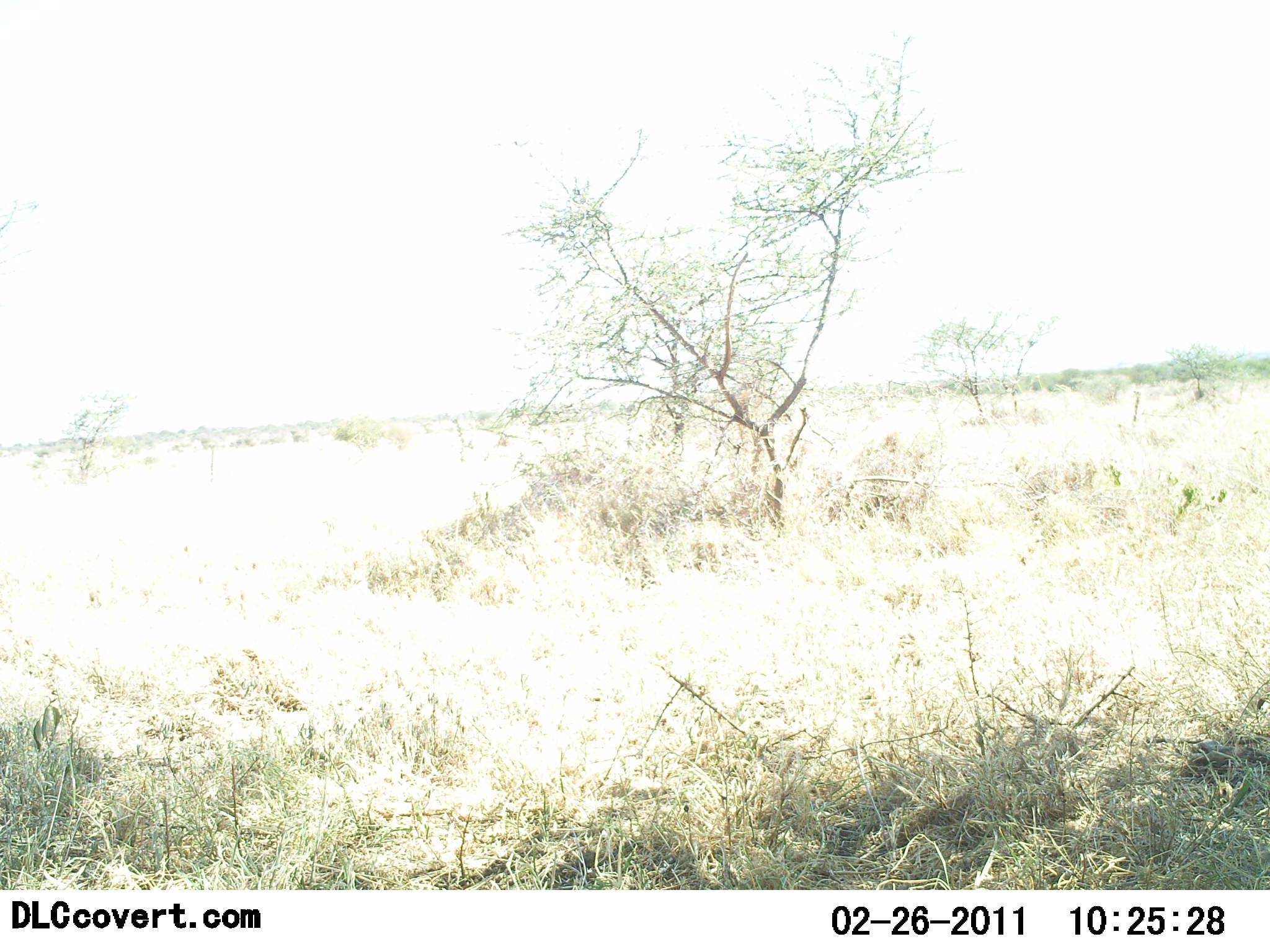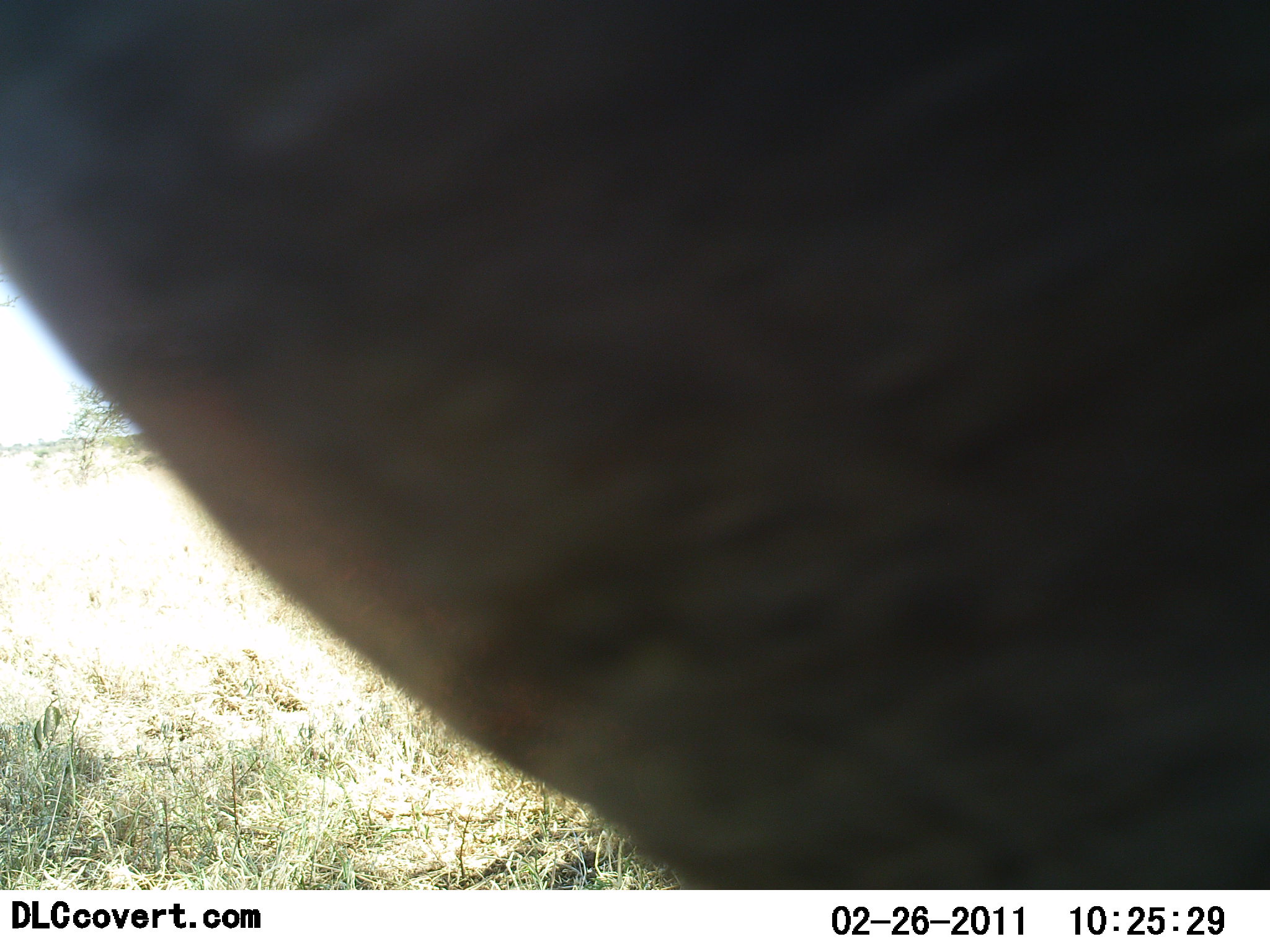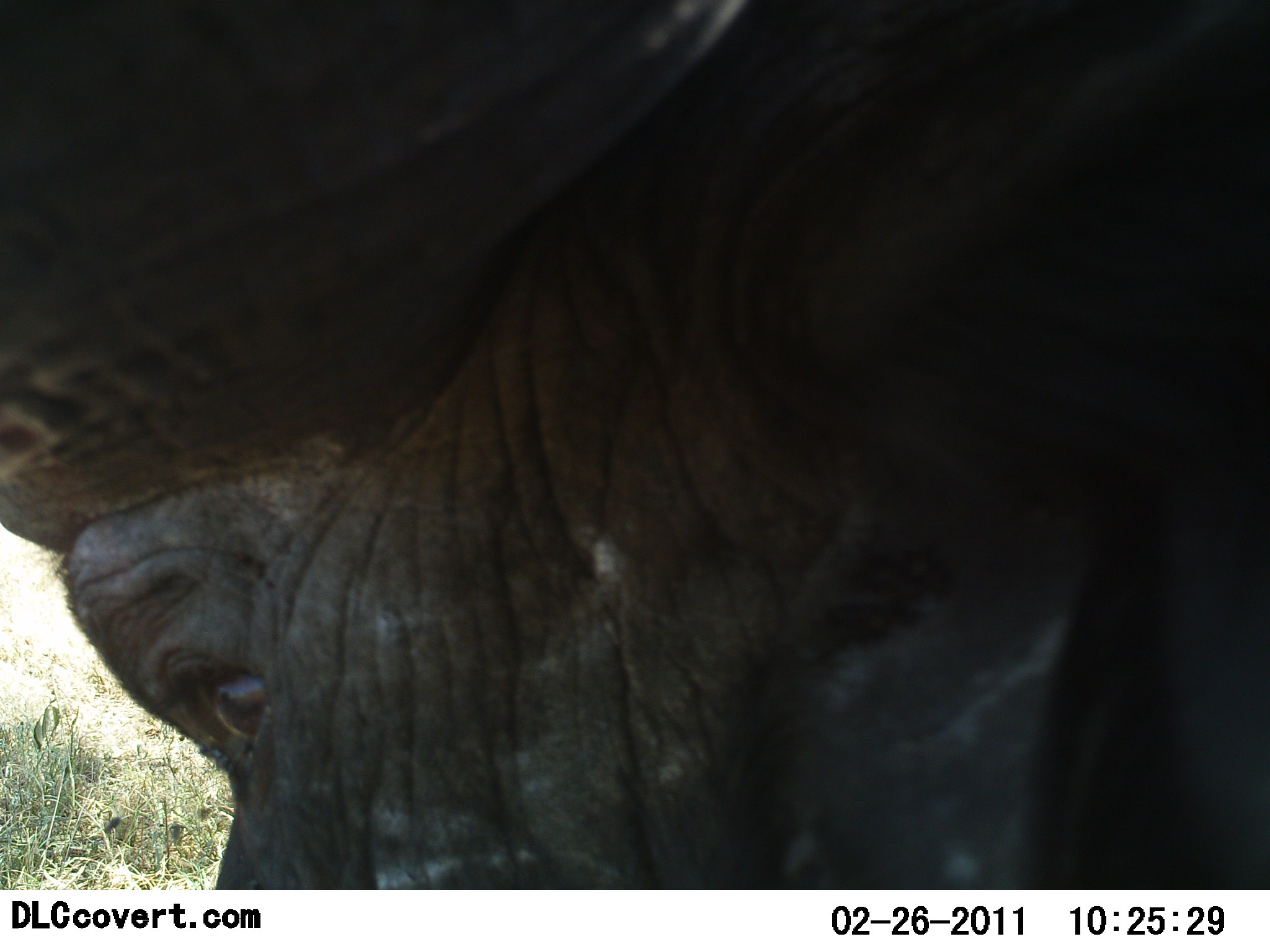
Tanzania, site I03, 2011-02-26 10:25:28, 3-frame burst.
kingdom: Animalia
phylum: Chordata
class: Mammalia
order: Artiodactyla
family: Bovidae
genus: Syncerus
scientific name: Syncerus caffer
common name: cape buffalo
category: buffalo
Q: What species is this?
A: Buffalo (cape buffalo) (Syncerus caffer).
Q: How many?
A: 1.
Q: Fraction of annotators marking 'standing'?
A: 30%.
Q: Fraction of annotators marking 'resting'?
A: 0%.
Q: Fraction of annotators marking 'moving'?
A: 80%.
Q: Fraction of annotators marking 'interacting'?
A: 10%.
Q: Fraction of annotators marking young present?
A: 0%.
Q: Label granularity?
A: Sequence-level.